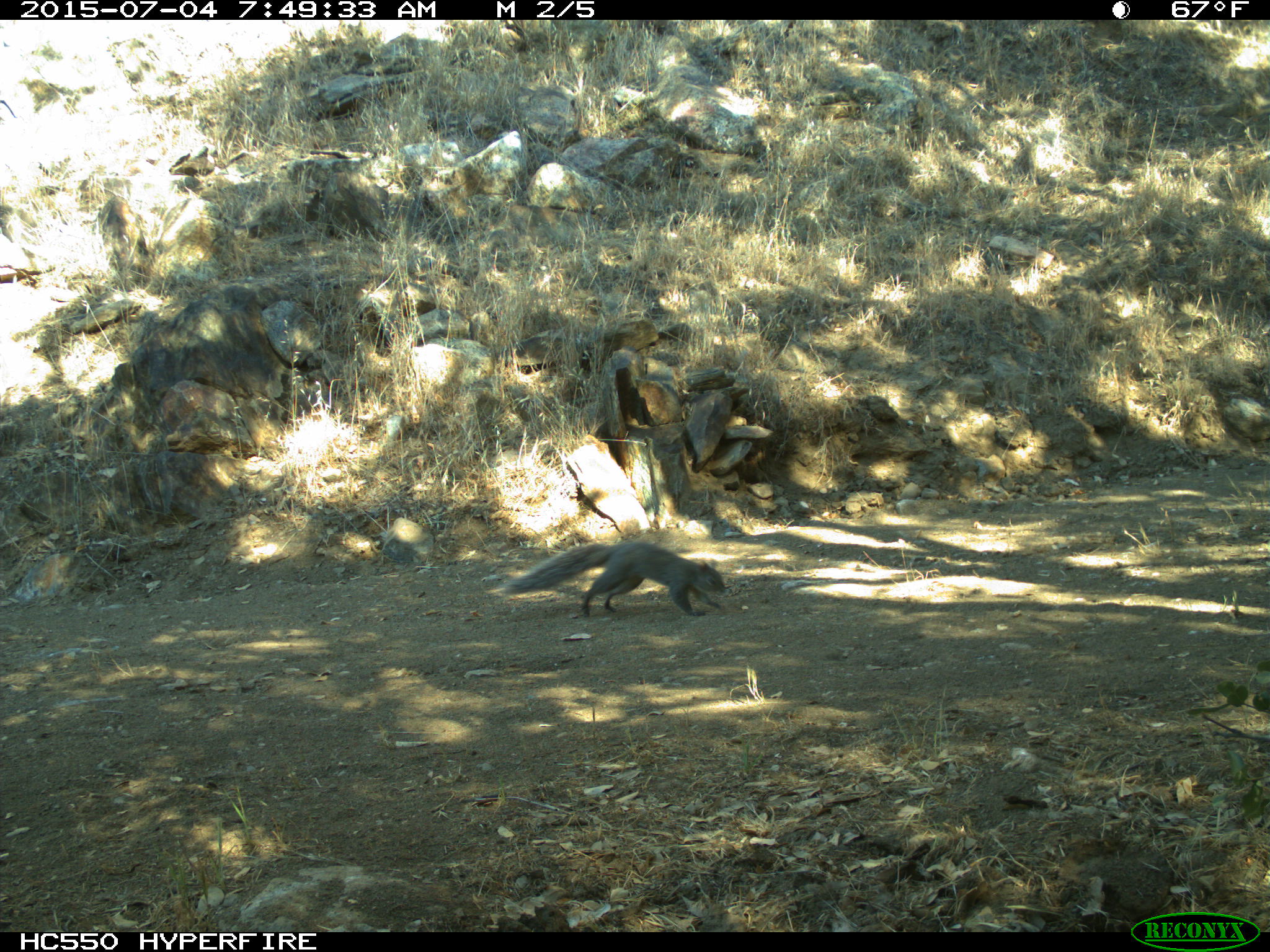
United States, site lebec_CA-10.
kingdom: Animalia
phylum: Chordata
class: Mammalia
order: Rodentia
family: Sciuridae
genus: Sciurus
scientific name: Sciurus carolinensis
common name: eastern gray squirrel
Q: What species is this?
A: Sciurus carolinensis (eastern gray squirrel).